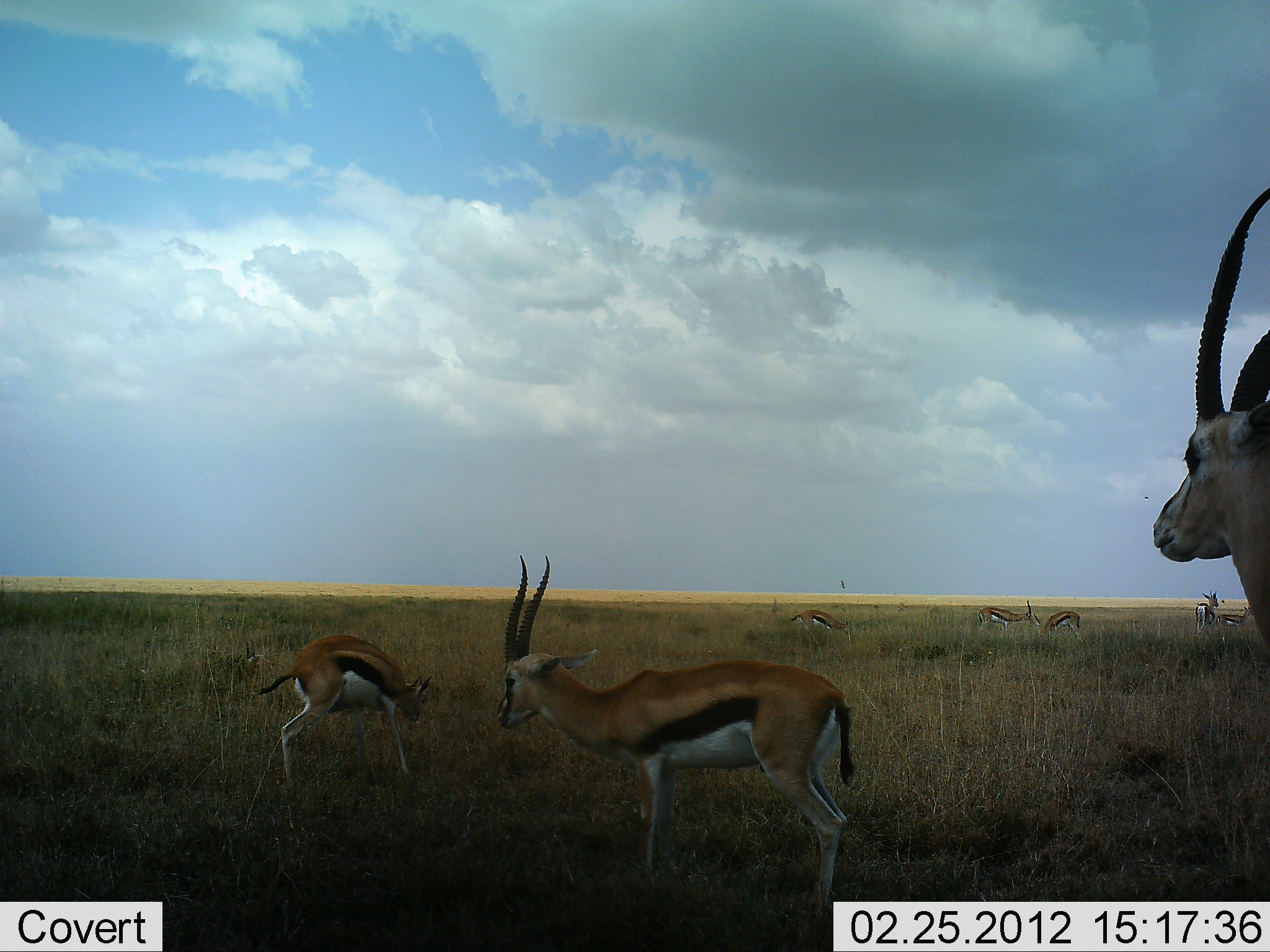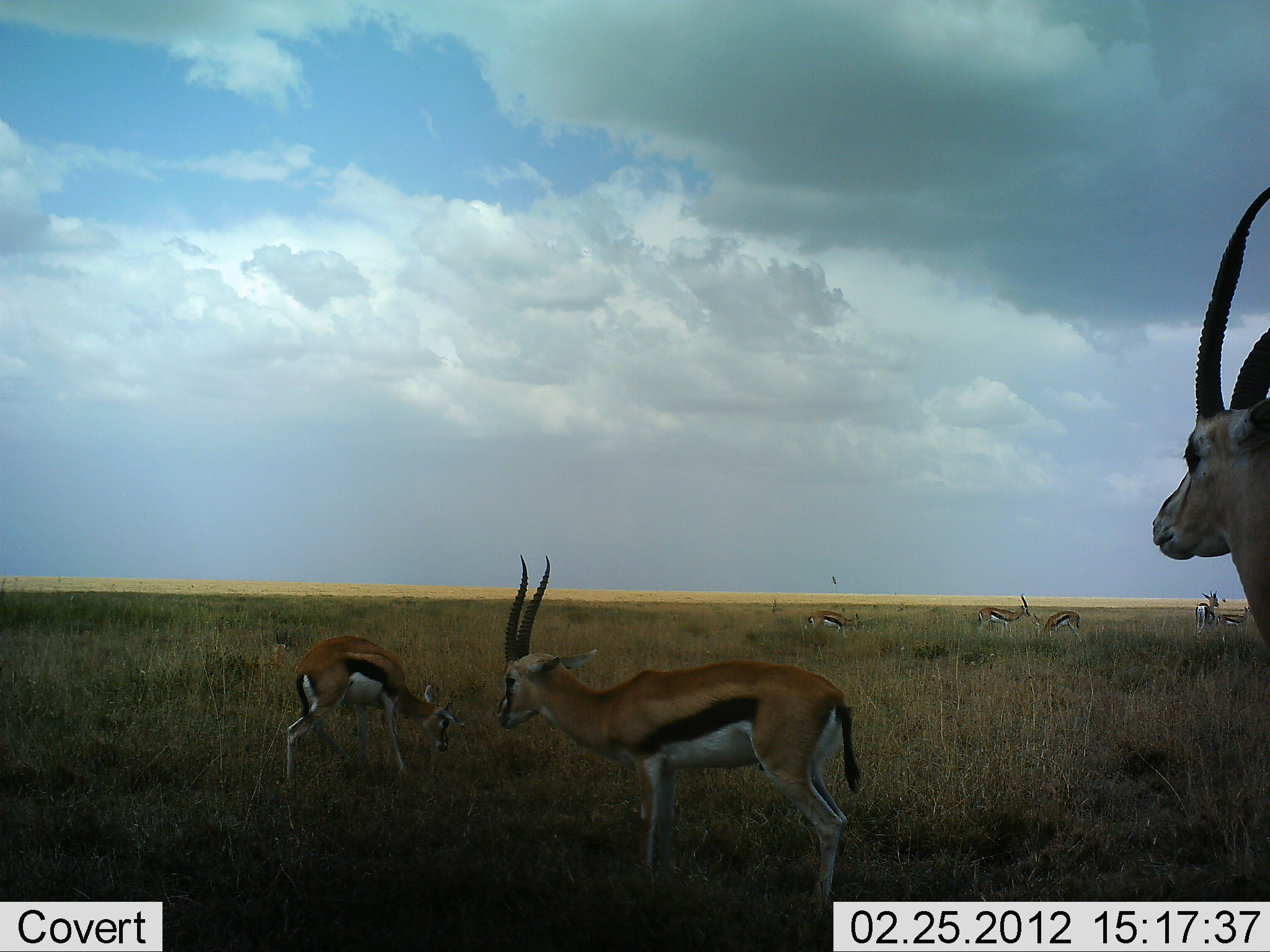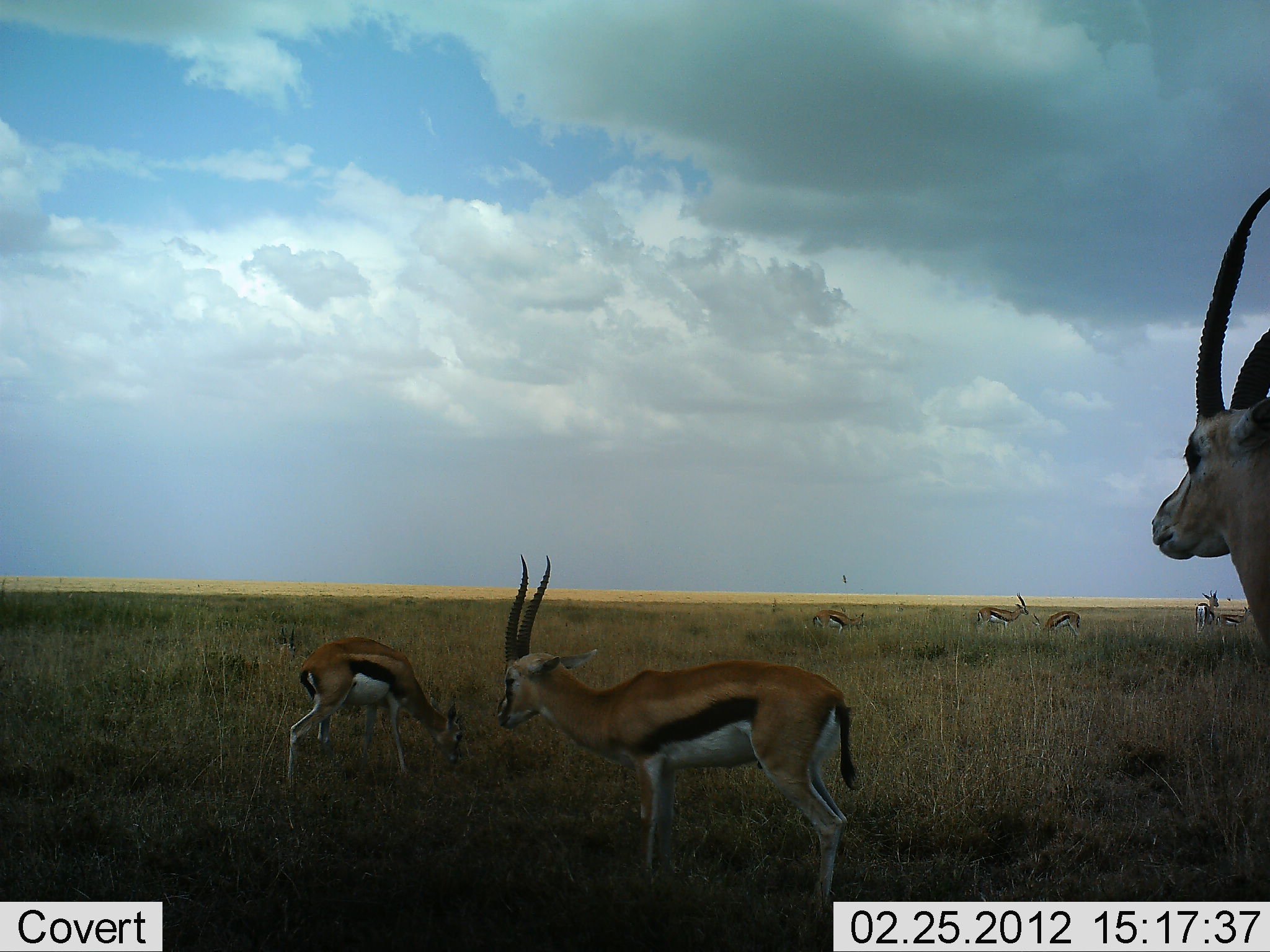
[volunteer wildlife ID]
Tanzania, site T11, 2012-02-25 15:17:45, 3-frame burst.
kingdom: Animalia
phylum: Chordata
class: Mammalia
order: Artiodactyla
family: Bovidae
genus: Eudorcas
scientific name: Eudorcas thomsonii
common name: thomson's gazelle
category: gazellethomsons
Gazellethomsons (thomson's gazelle) (Eudorcas thomsonii), count 8. Behavior (volunteer vote fractions): standing 83%, resting 0%, moving 8%, interacting 0%. Young present (vote fraction): 4%. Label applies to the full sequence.